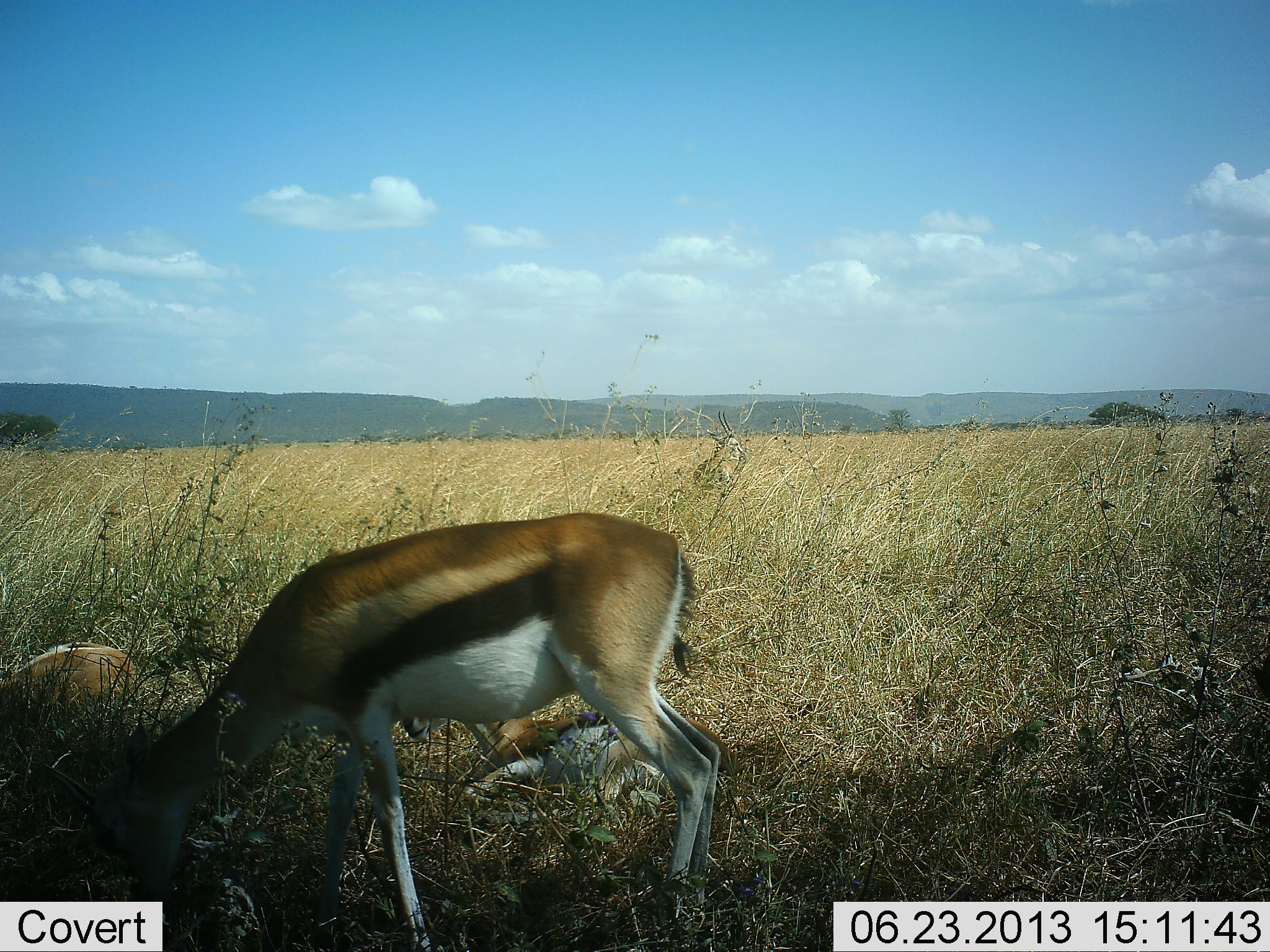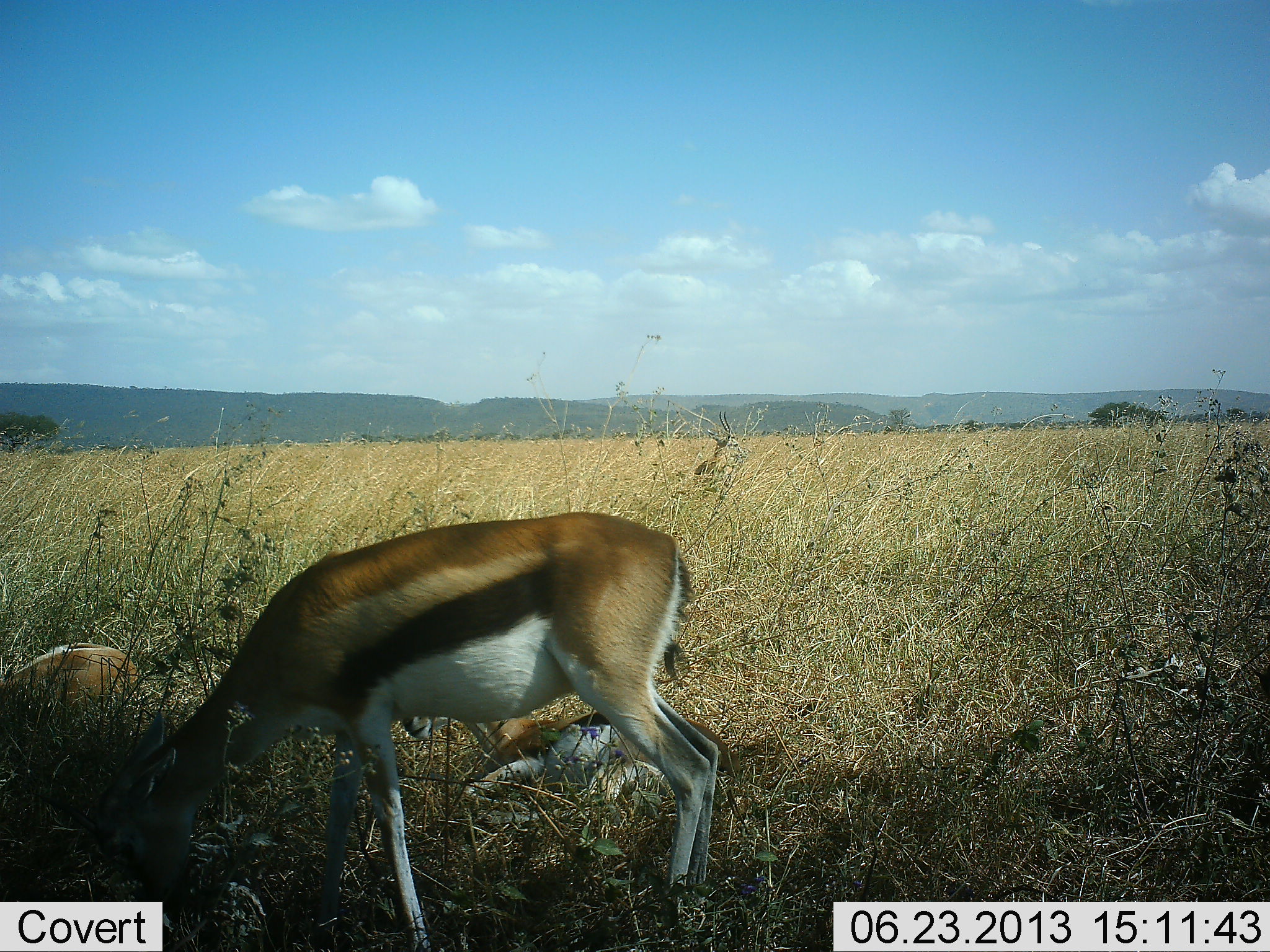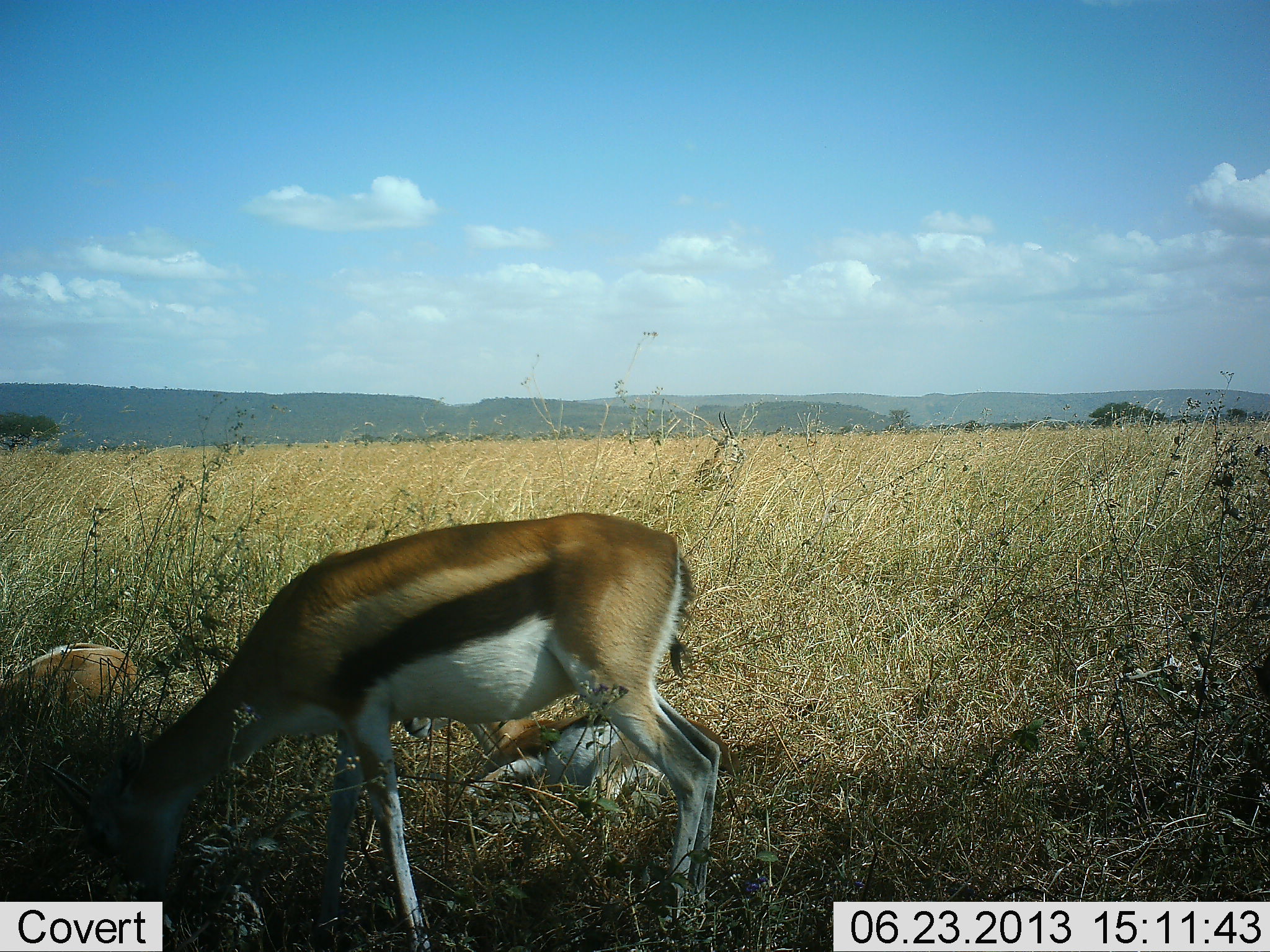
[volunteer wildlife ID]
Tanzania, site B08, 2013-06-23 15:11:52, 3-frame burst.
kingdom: Animalia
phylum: Chordata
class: Mammalia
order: Artiodactyla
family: Bovidae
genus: Eudorcas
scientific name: Eudorcas thomsonii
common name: thomson's gazelle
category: gazellethomsons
Gazellethomsons (thomson's gazelle) (Eudorcas thomsonii), count 3. Behavior (volunteer vote fractions): standing 40%, resting 83%, moving 0%, interacting 0%. Young present (vote fraction): 10%. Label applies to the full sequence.